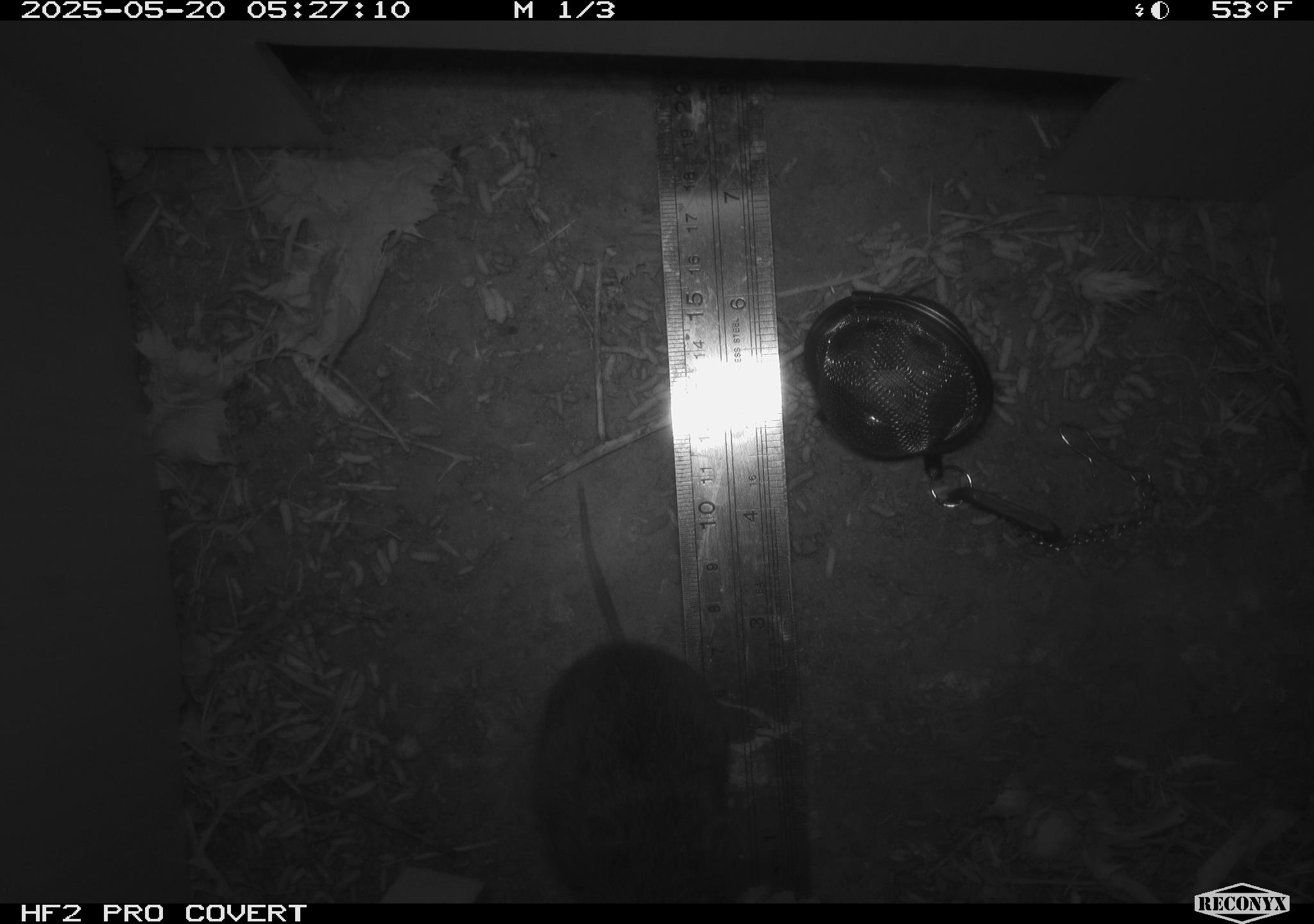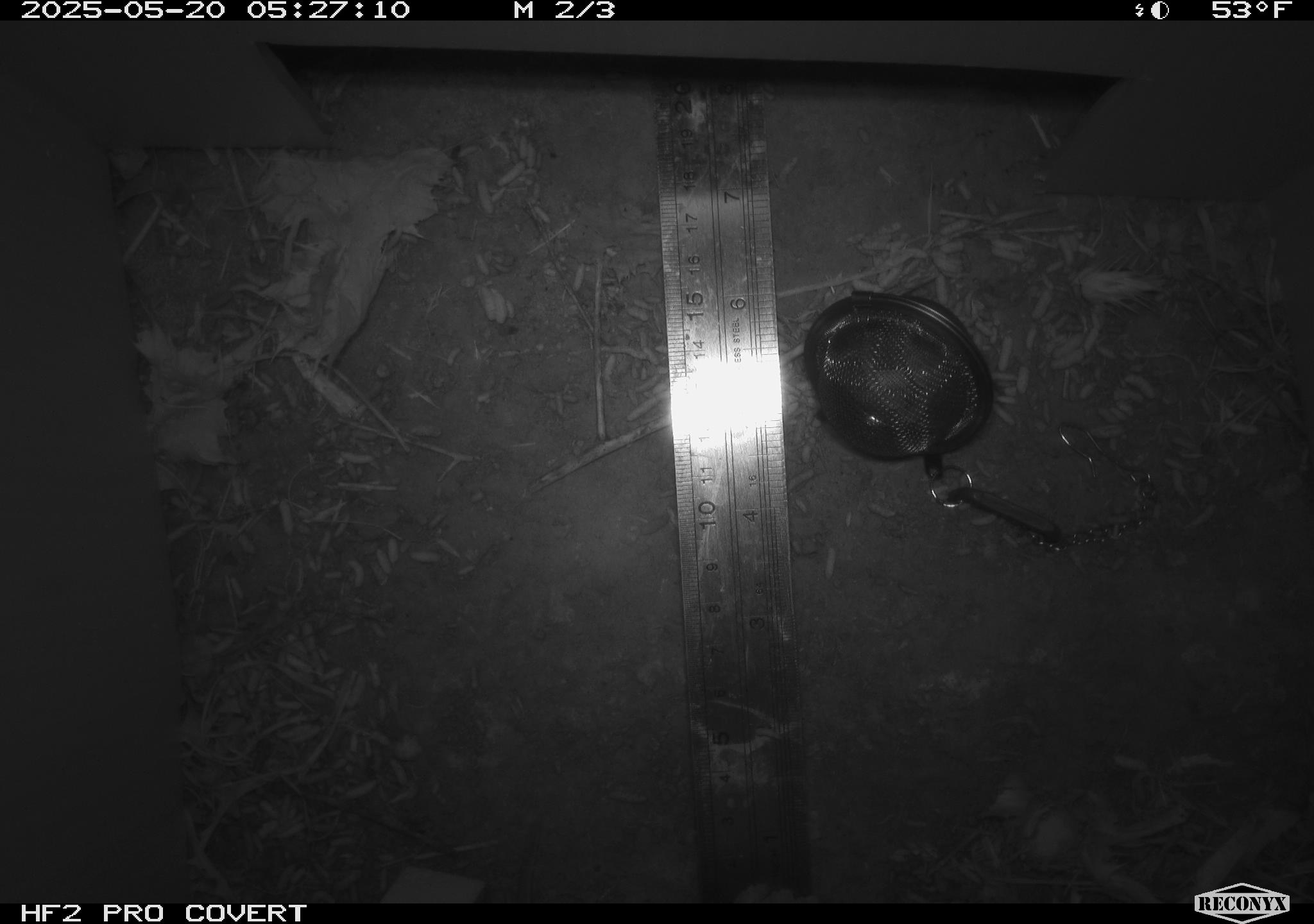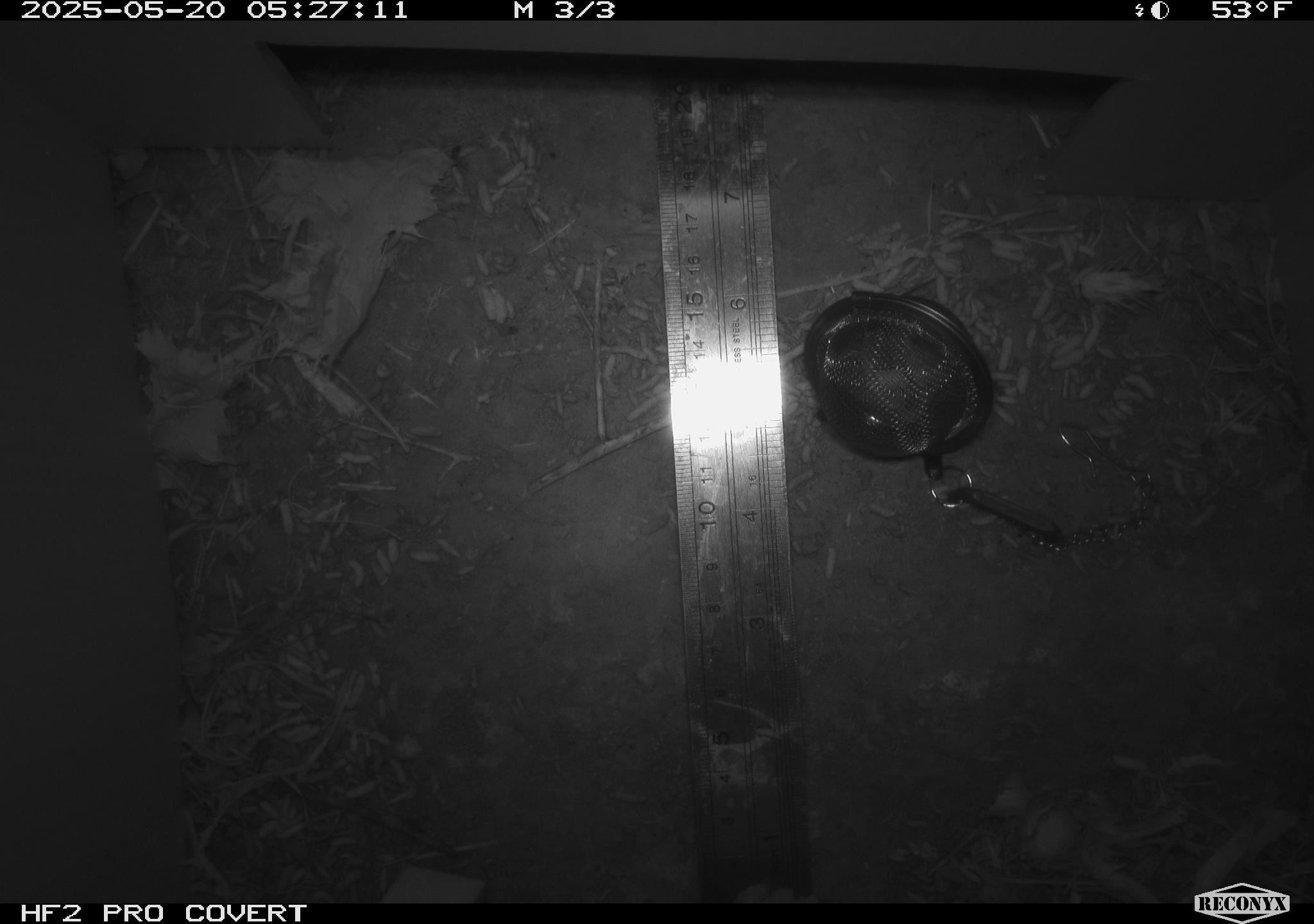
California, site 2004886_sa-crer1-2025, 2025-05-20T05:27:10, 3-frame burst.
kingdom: Animalia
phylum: Chordata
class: Mammalia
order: Rodentia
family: Cricetidae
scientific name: Arvicolinae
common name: voles, lemmings, and muskrats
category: arvicolinae subfamily